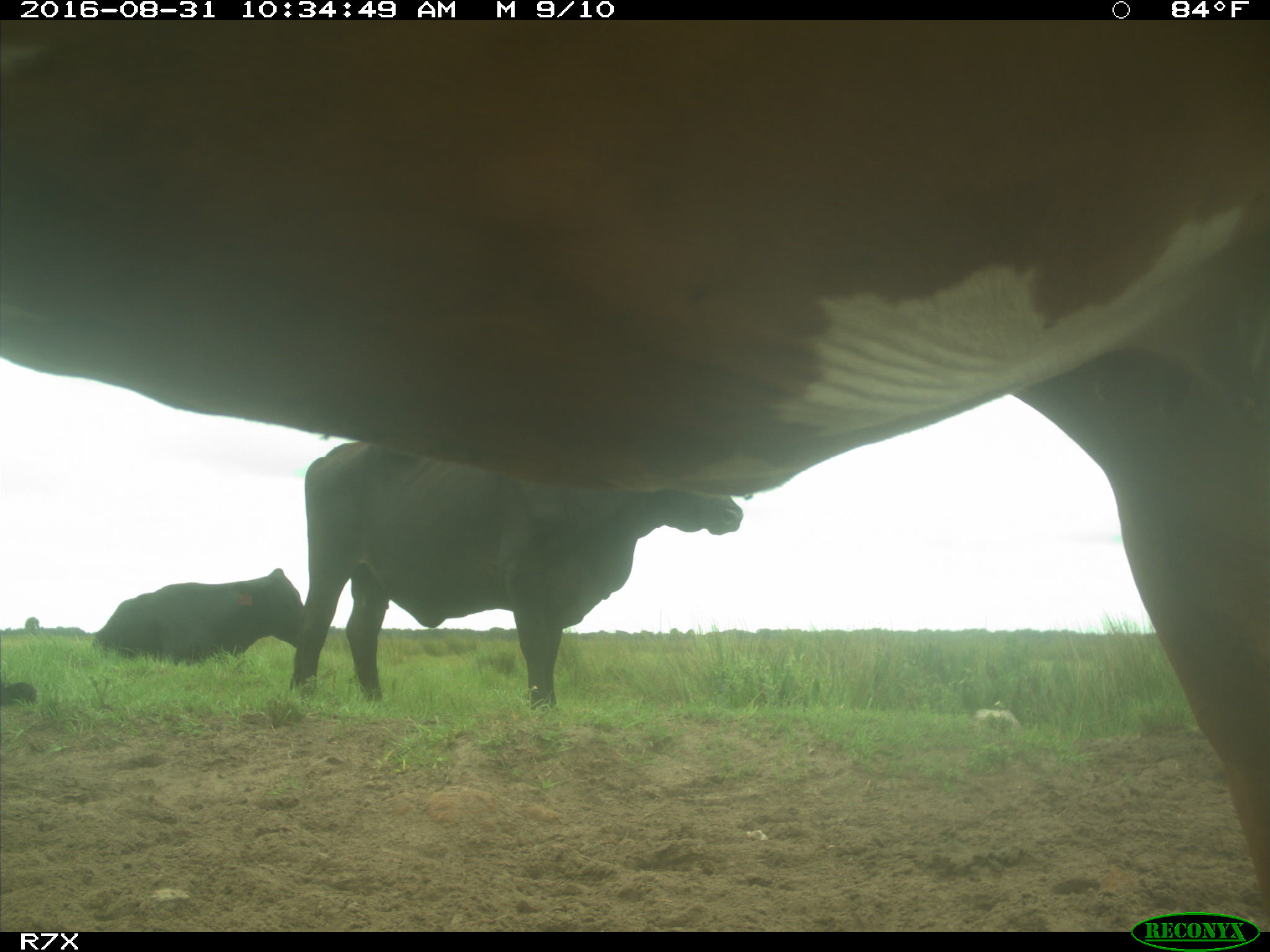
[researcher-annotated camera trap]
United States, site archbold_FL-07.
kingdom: Animalia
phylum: Chordata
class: Mammalia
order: Artiodactyla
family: Bovidae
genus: Bos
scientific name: Bos taurus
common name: domestic cow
Bos taurus (domestic cow).